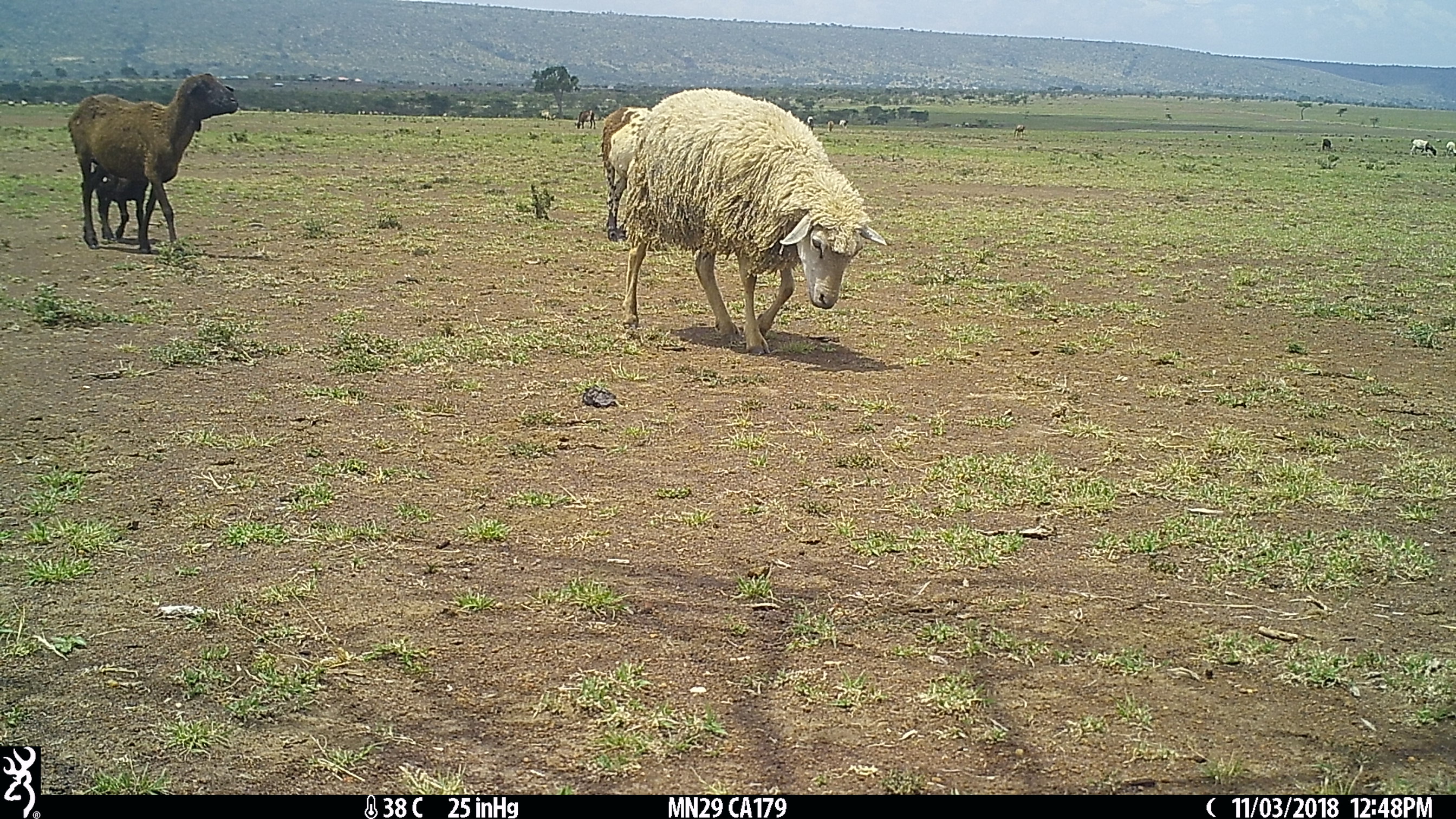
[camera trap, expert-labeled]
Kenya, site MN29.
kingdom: Animalia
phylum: Chordata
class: Mammalia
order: Artiodactyla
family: Bovidae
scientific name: Bovidae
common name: sheep or goat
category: shoat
Shoat (sheep or goat) (Bovidae).